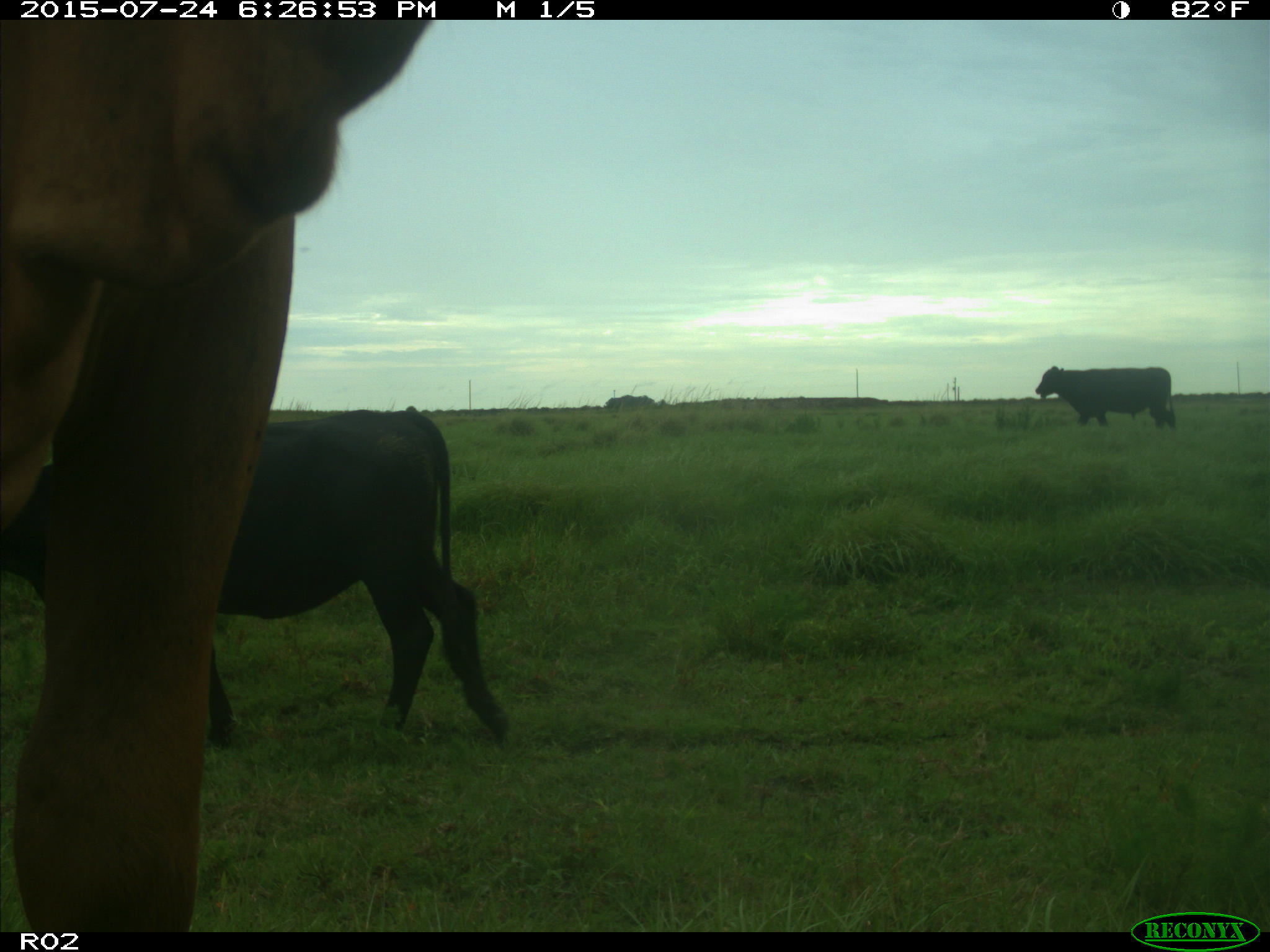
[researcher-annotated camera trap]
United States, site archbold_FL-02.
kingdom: Animalia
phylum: Chordata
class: Mammalia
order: Artiodactyla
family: Bovidae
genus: Bos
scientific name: Bos taurus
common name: domestic cow